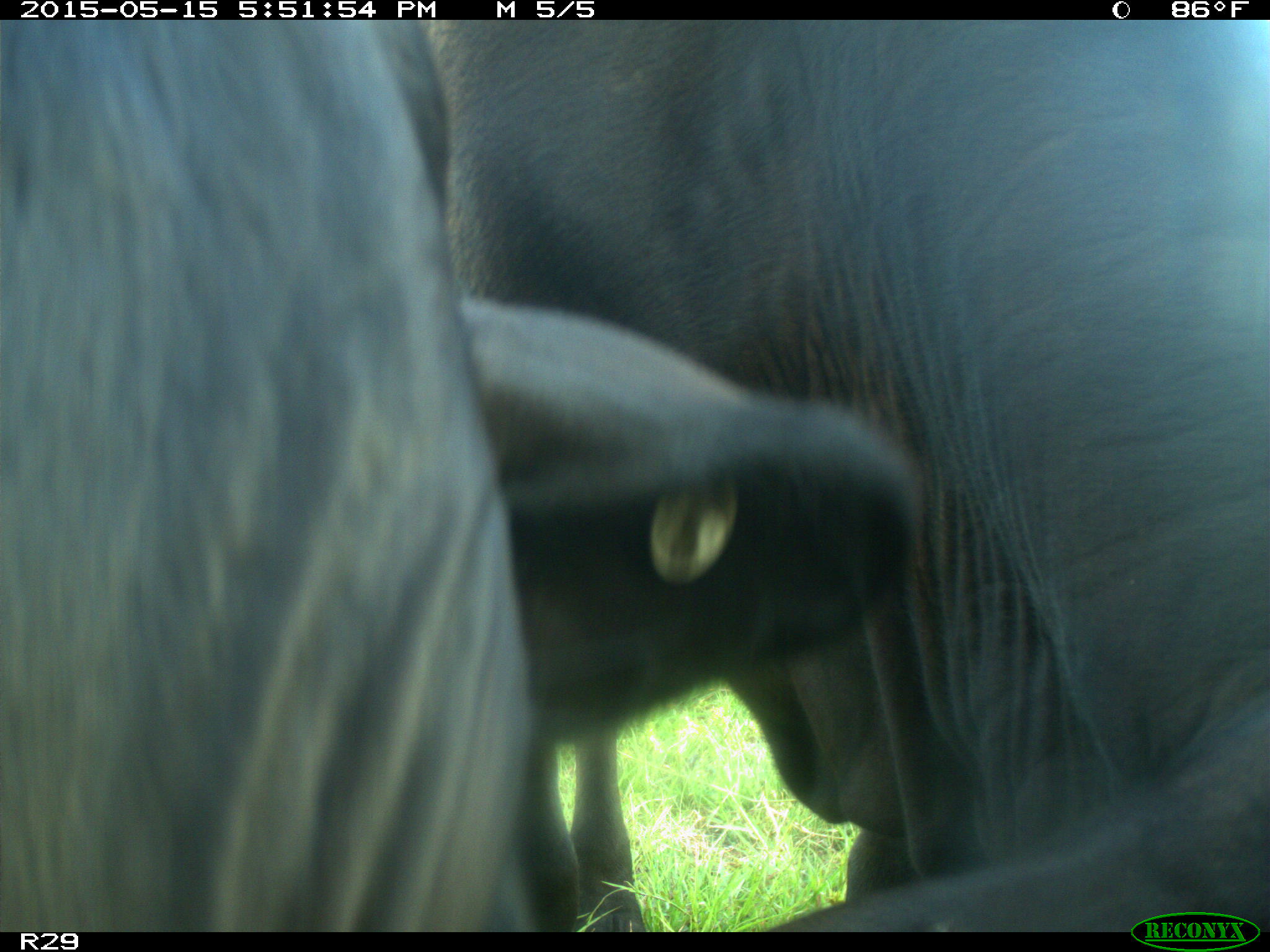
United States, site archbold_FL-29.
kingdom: Animalia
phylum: Chordata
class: Mammalia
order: Artiodactyla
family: Bovidae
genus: Bos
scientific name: Bos taurus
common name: domestic cow